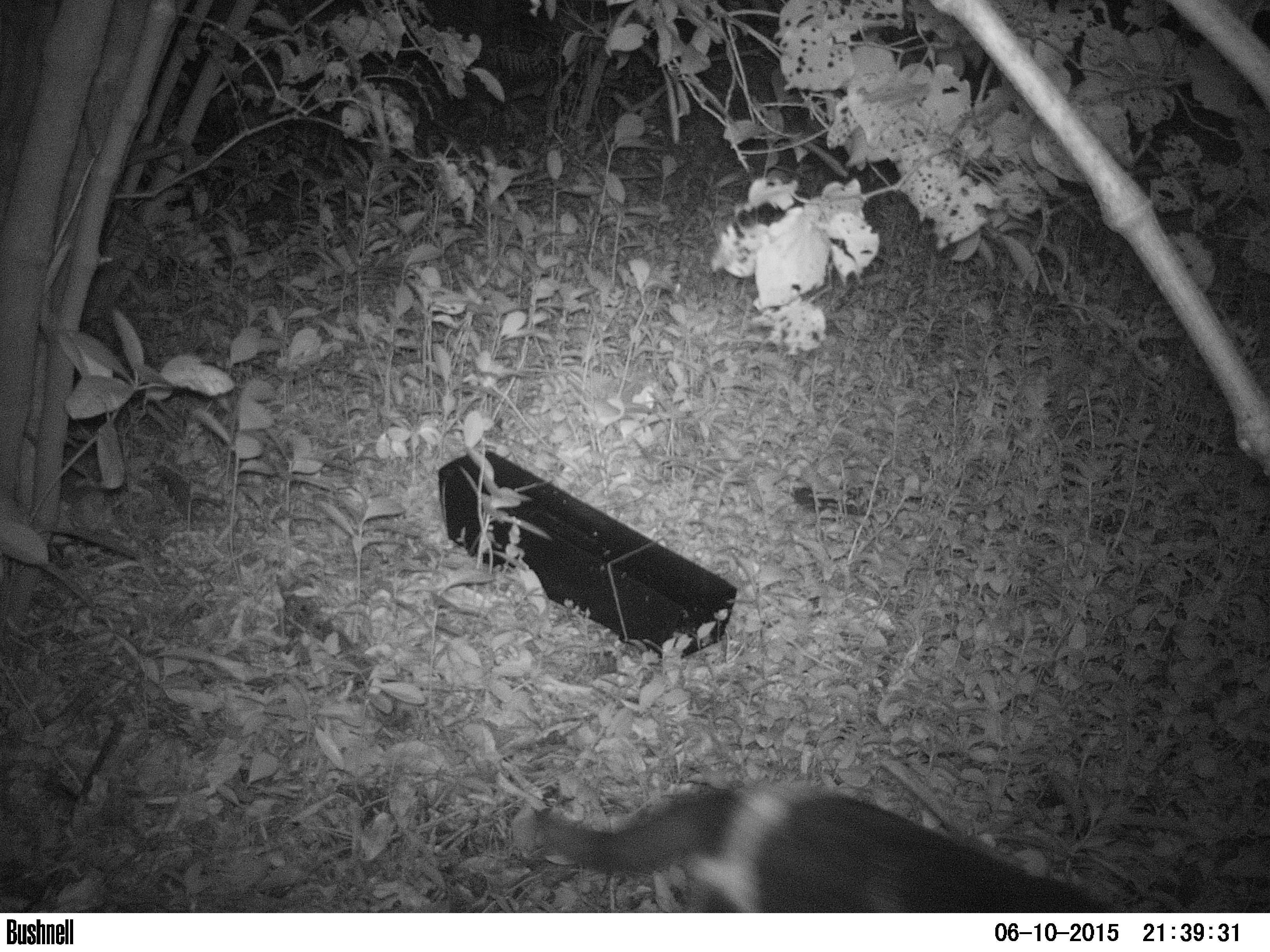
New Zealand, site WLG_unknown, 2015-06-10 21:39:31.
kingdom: Animalia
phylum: Chordata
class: Mammalia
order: Carnivora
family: Felidae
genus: Felis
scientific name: Felis catus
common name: domestic cat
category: cat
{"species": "cat (domestic cat) (Felis catus)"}